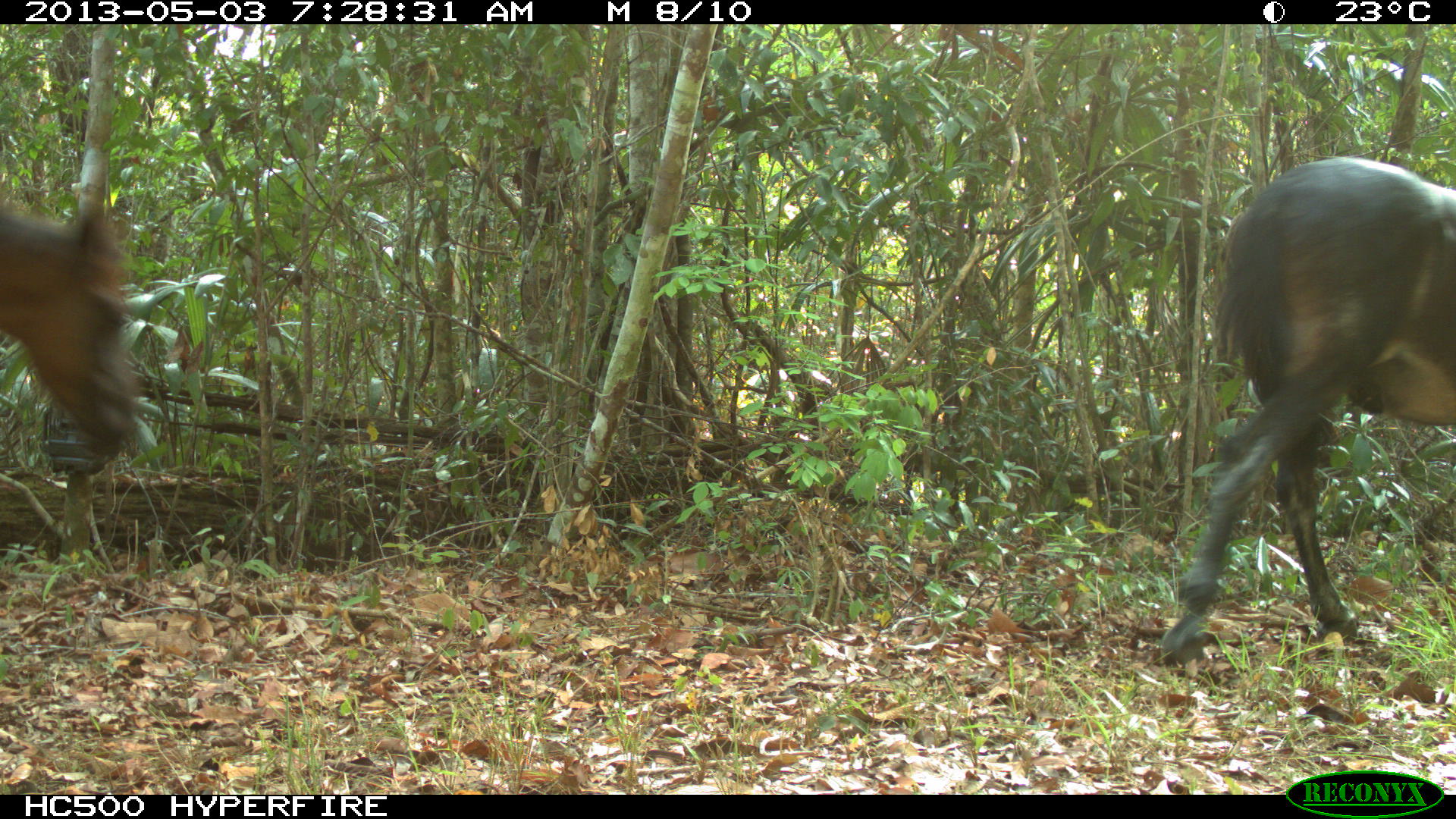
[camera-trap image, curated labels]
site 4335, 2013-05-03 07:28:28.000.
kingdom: Animalia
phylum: Chordata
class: Mammalia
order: Perissodactyla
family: Equidae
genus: Equus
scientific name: Equus ferus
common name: wild horse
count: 4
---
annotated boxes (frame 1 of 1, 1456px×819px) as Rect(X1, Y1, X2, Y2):
equus ferus: Rect(1152, 151, 1456, 667); Rect(0, 179, 142, 460)